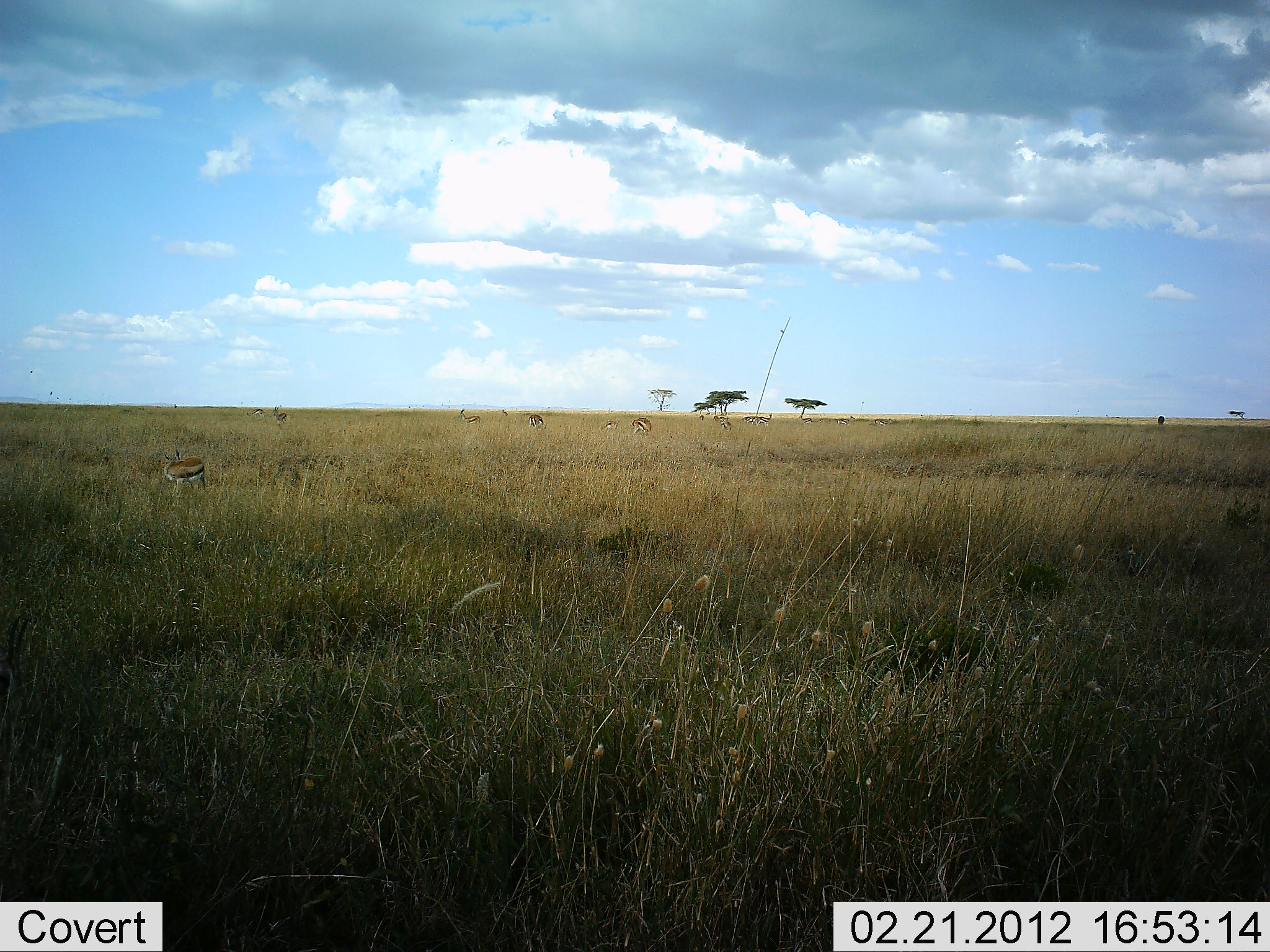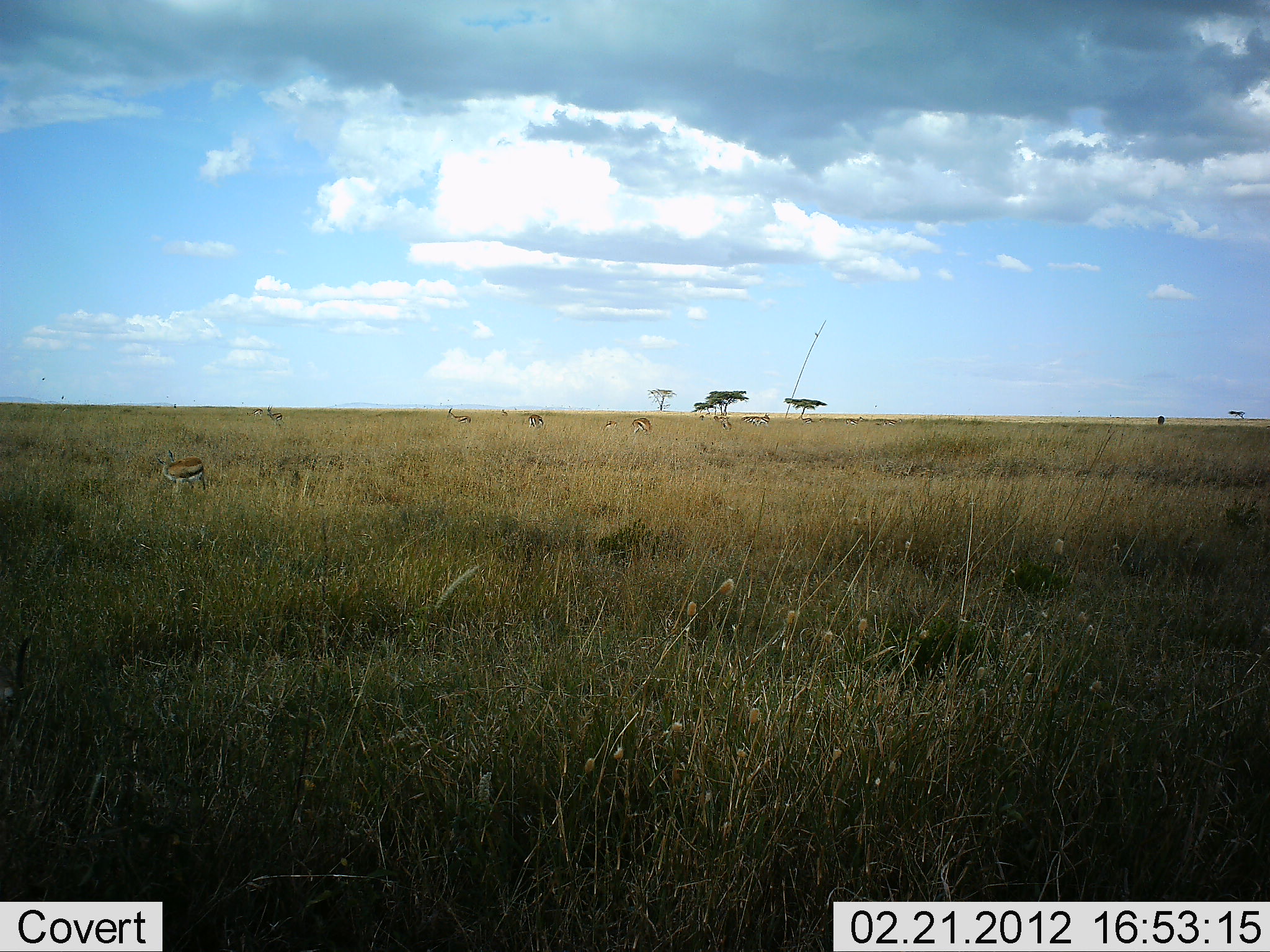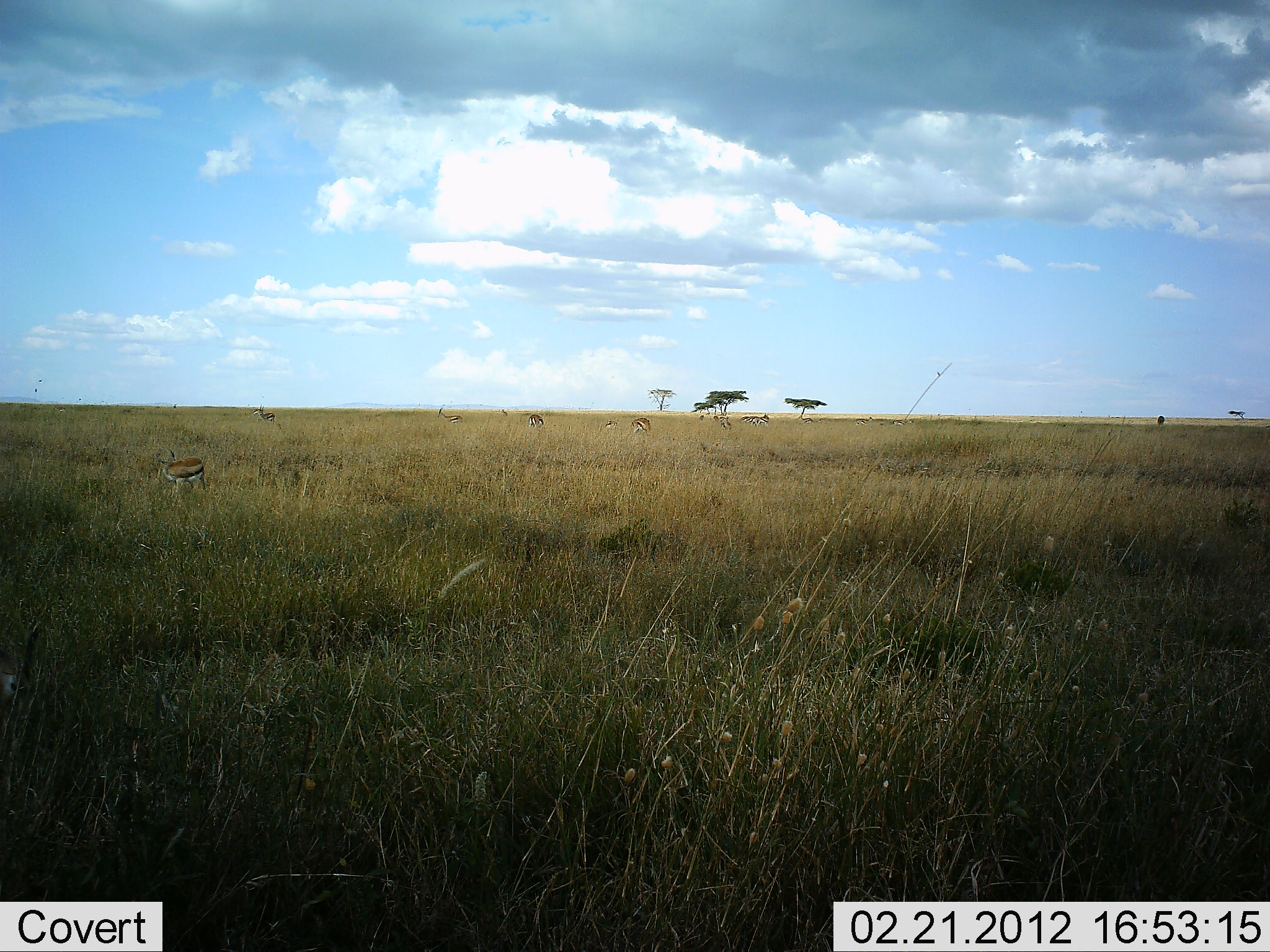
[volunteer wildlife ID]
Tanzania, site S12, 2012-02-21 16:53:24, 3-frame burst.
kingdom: Animalia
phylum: Chordata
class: Mammalia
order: Artiodactyla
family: Bovidae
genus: Eudorcas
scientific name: Eudorcas thomsonii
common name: thomson's gazelle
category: gazellethomsons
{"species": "gazellethomsons (thomson's gazelle) (Eudorcas thomsonii)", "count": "7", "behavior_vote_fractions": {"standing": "67%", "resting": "0%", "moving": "33%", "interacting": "0%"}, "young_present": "8%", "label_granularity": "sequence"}